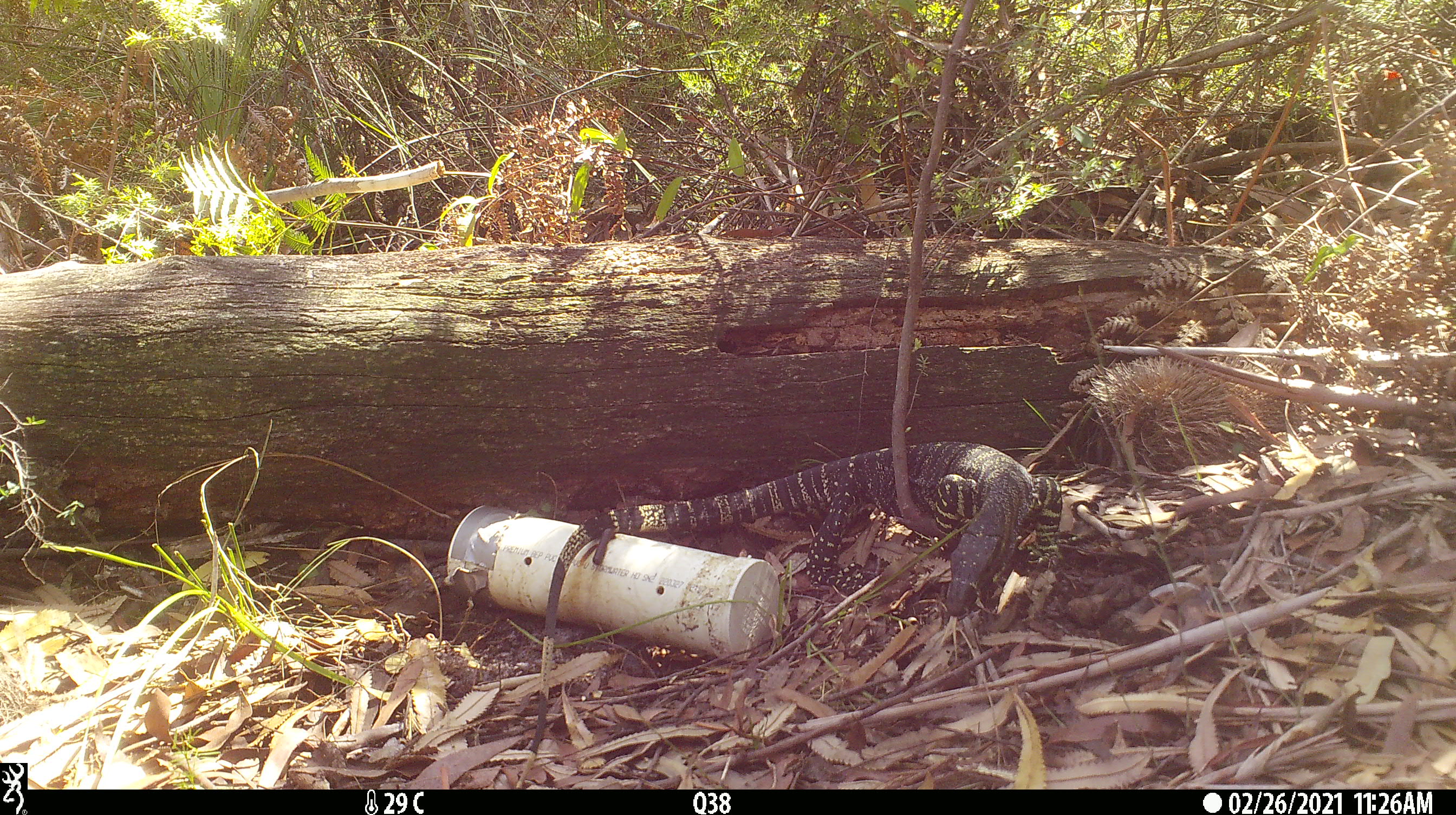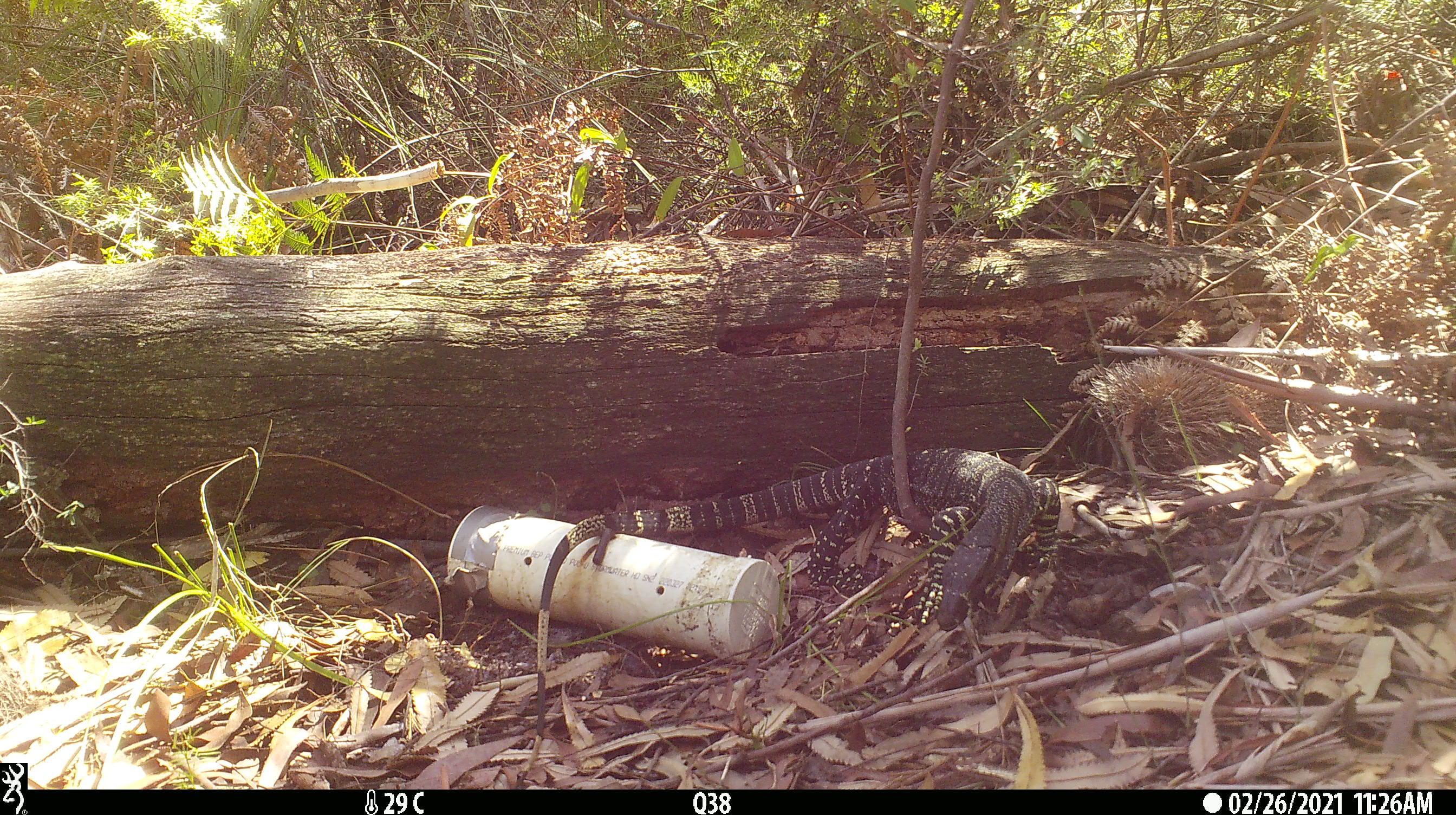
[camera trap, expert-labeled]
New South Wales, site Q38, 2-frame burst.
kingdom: Animalia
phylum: Chordata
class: Reptilia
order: Squamata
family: Varanidae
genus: Varanus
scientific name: Varanus varius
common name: lace monitor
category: goanna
Goanna (lace monitor) (Varanus varius).